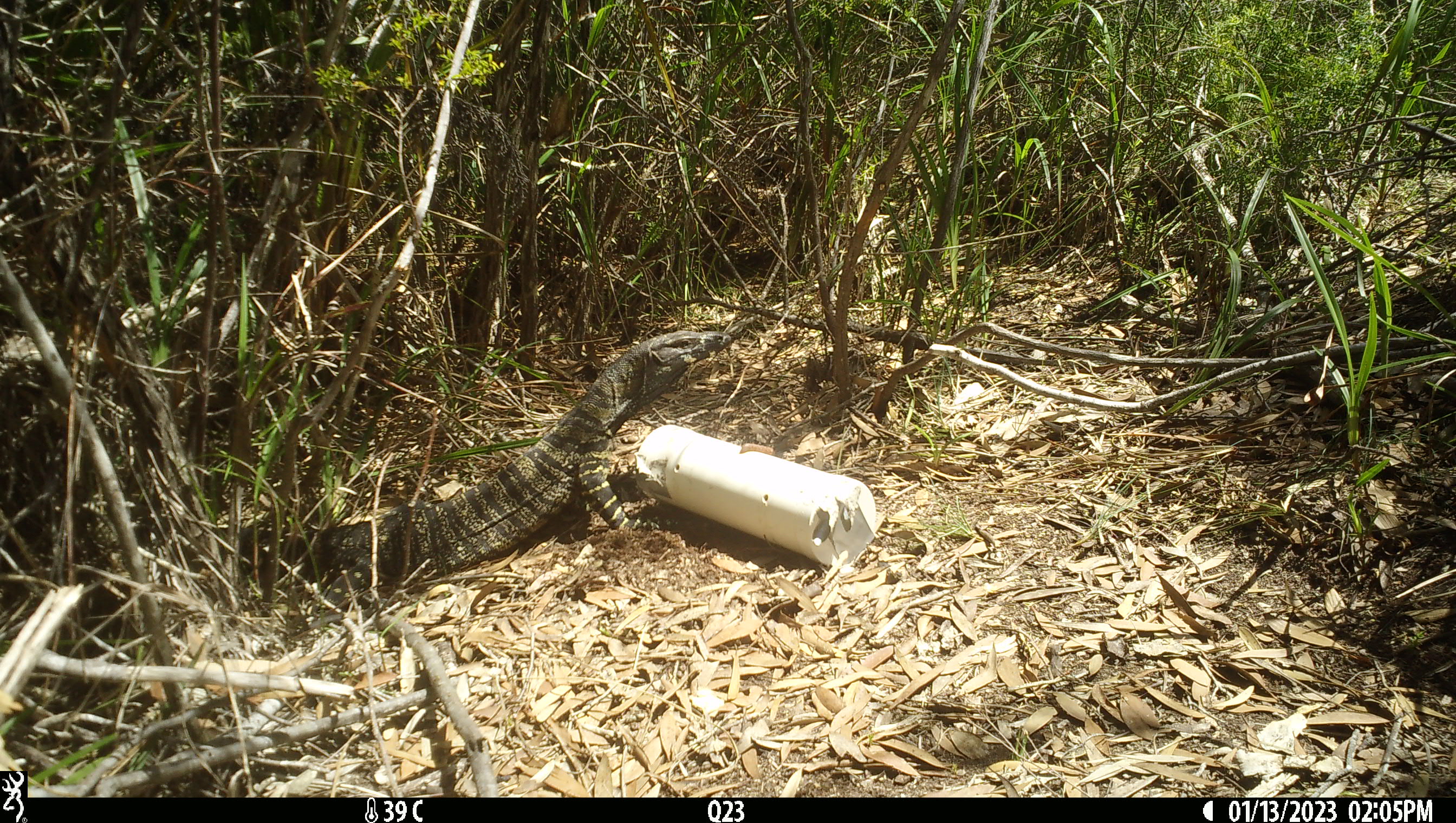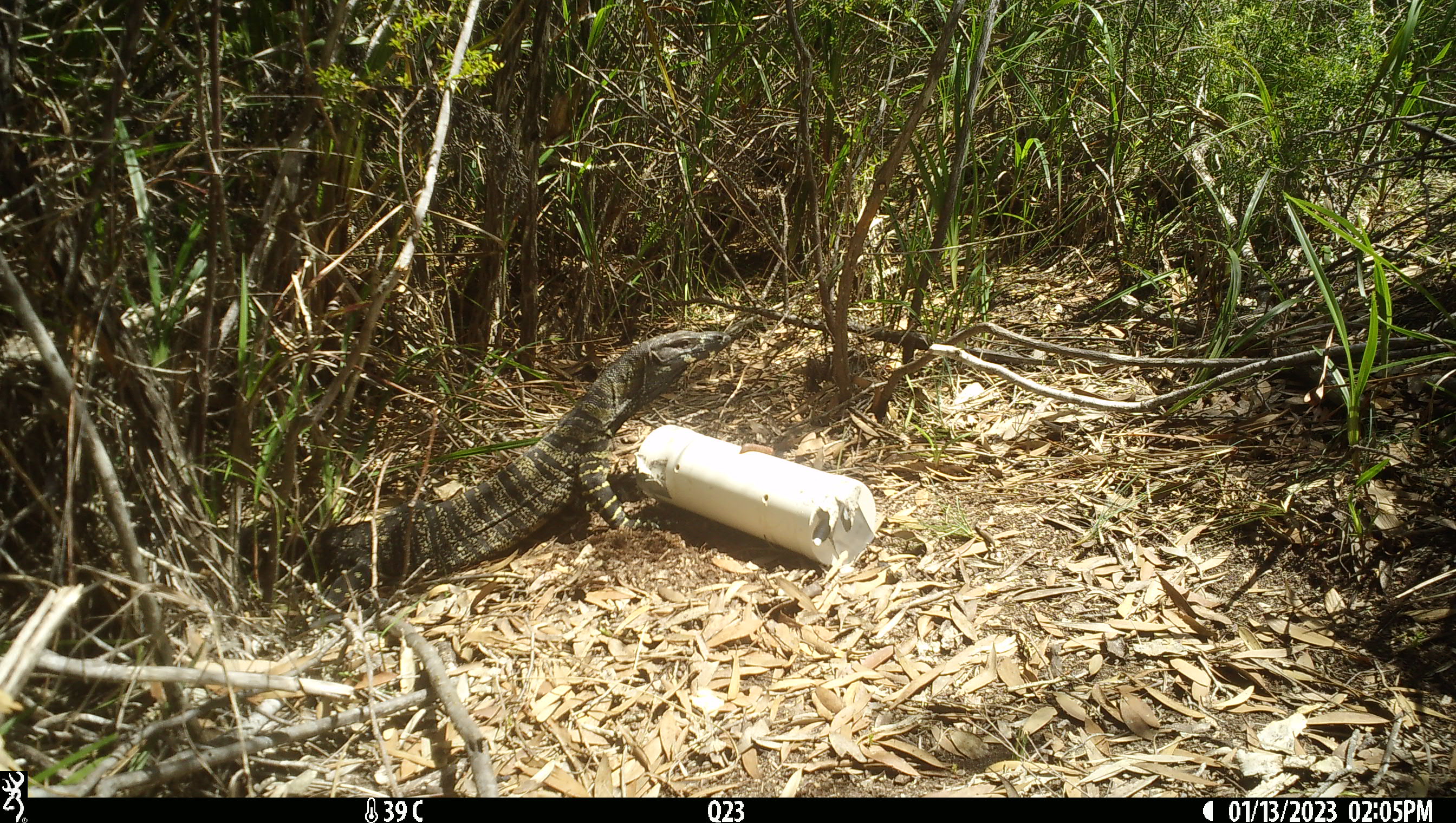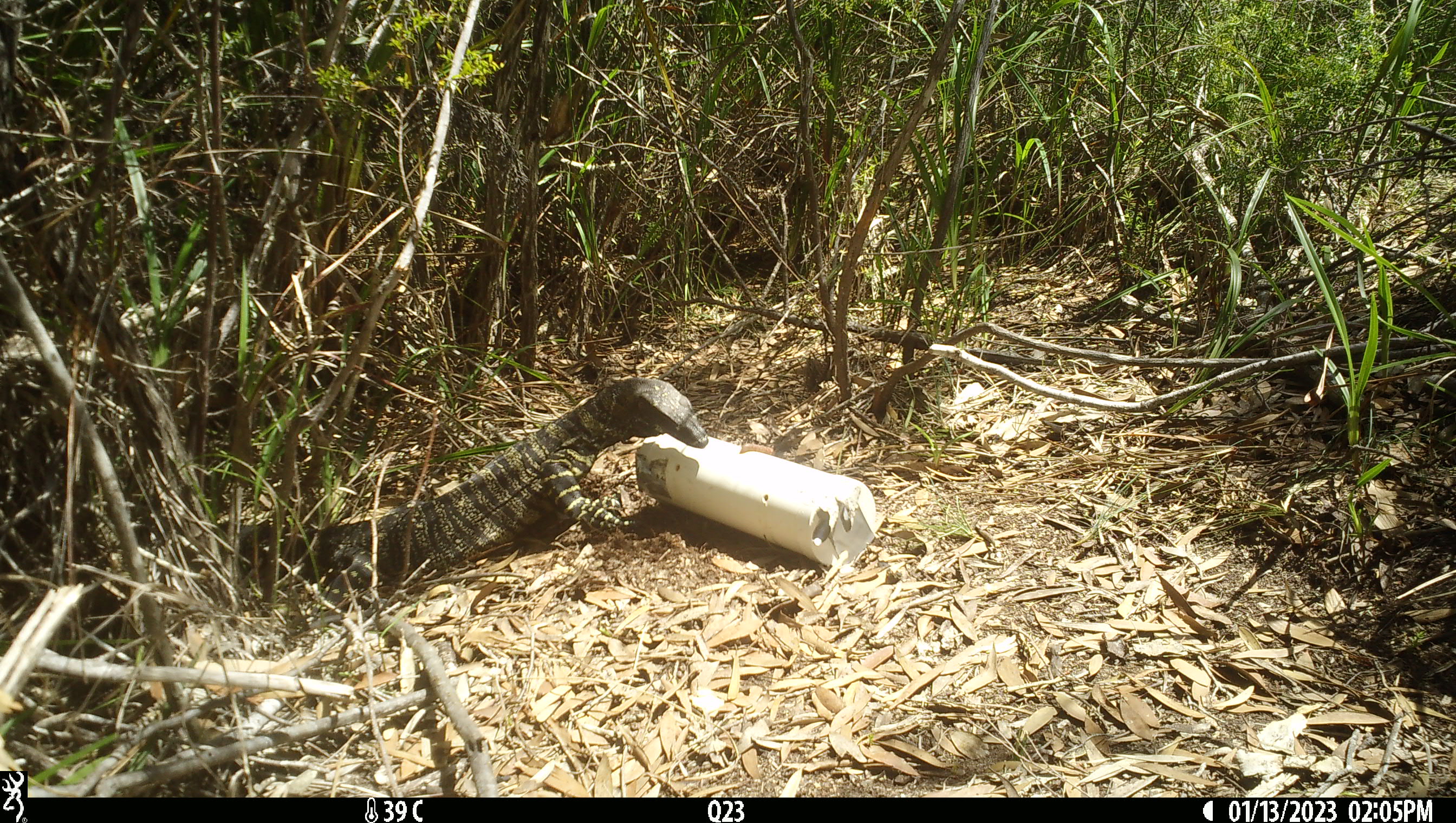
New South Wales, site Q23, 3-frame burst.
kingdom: Animalia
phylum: Chordata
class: Reptilia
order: Squamata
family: Varanidae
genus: Varanus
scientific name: Varanus varius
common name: lace monitor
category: goanna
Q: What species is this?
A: Goanna (lace monitor) (Varanus varius).